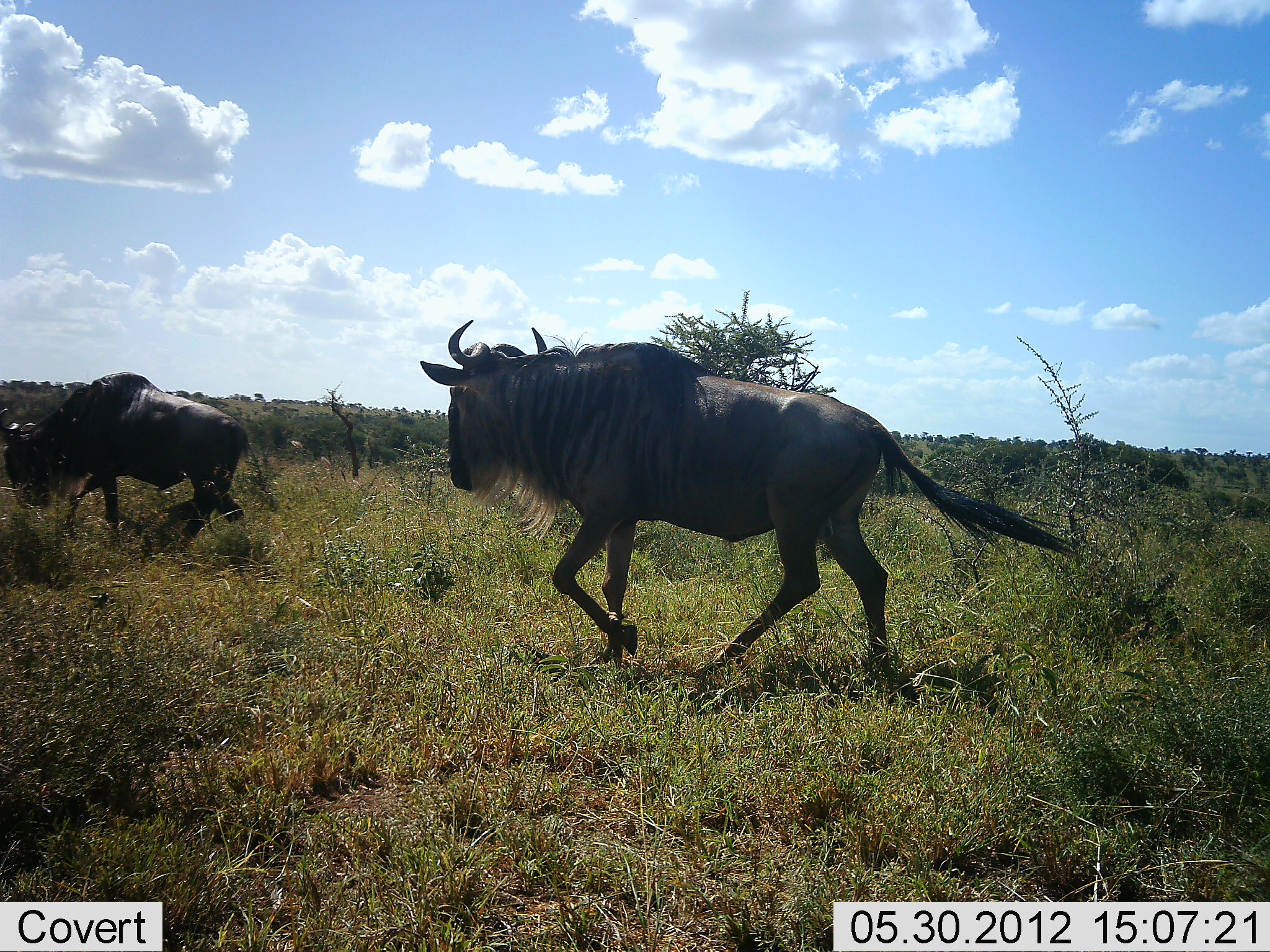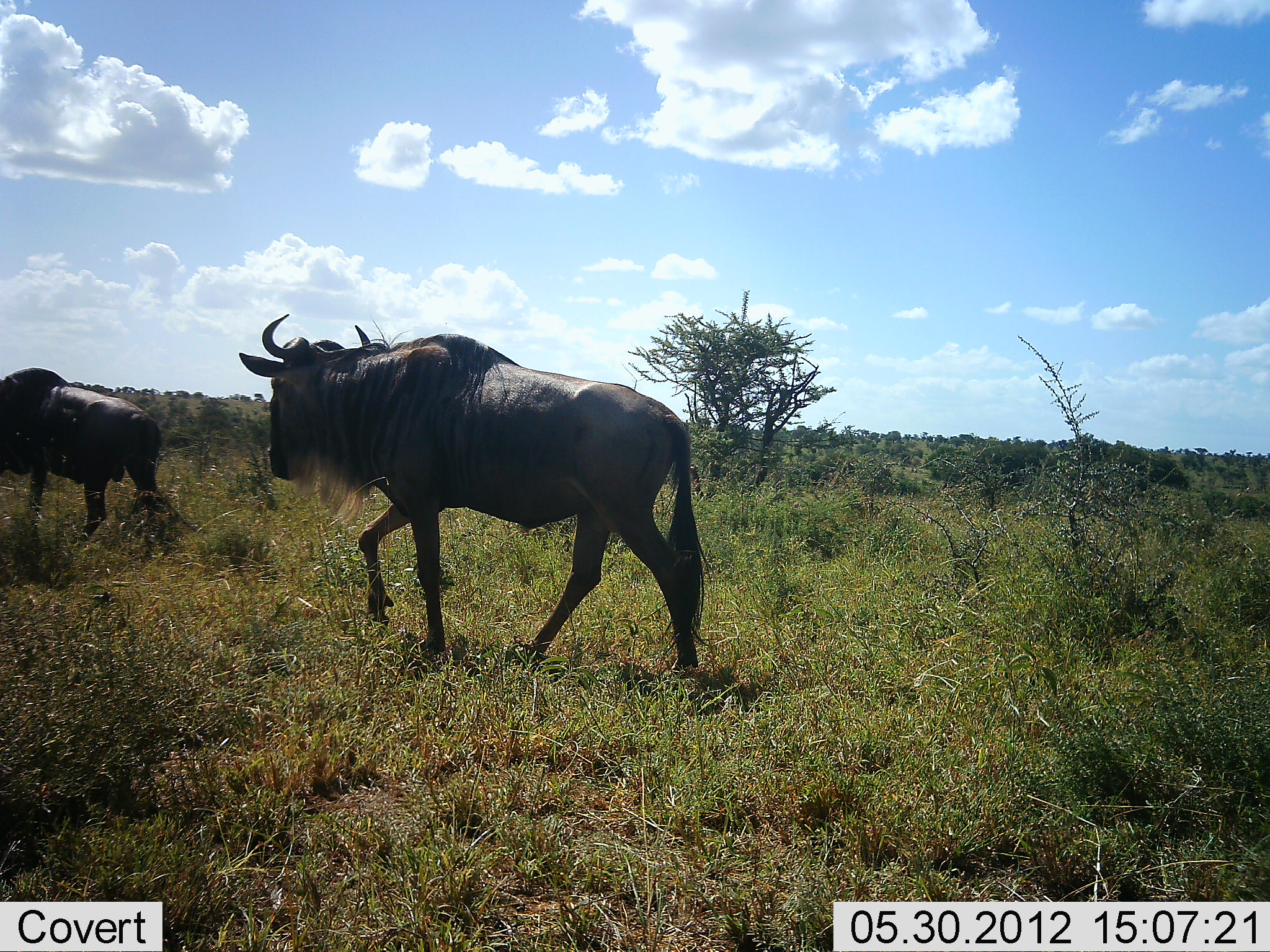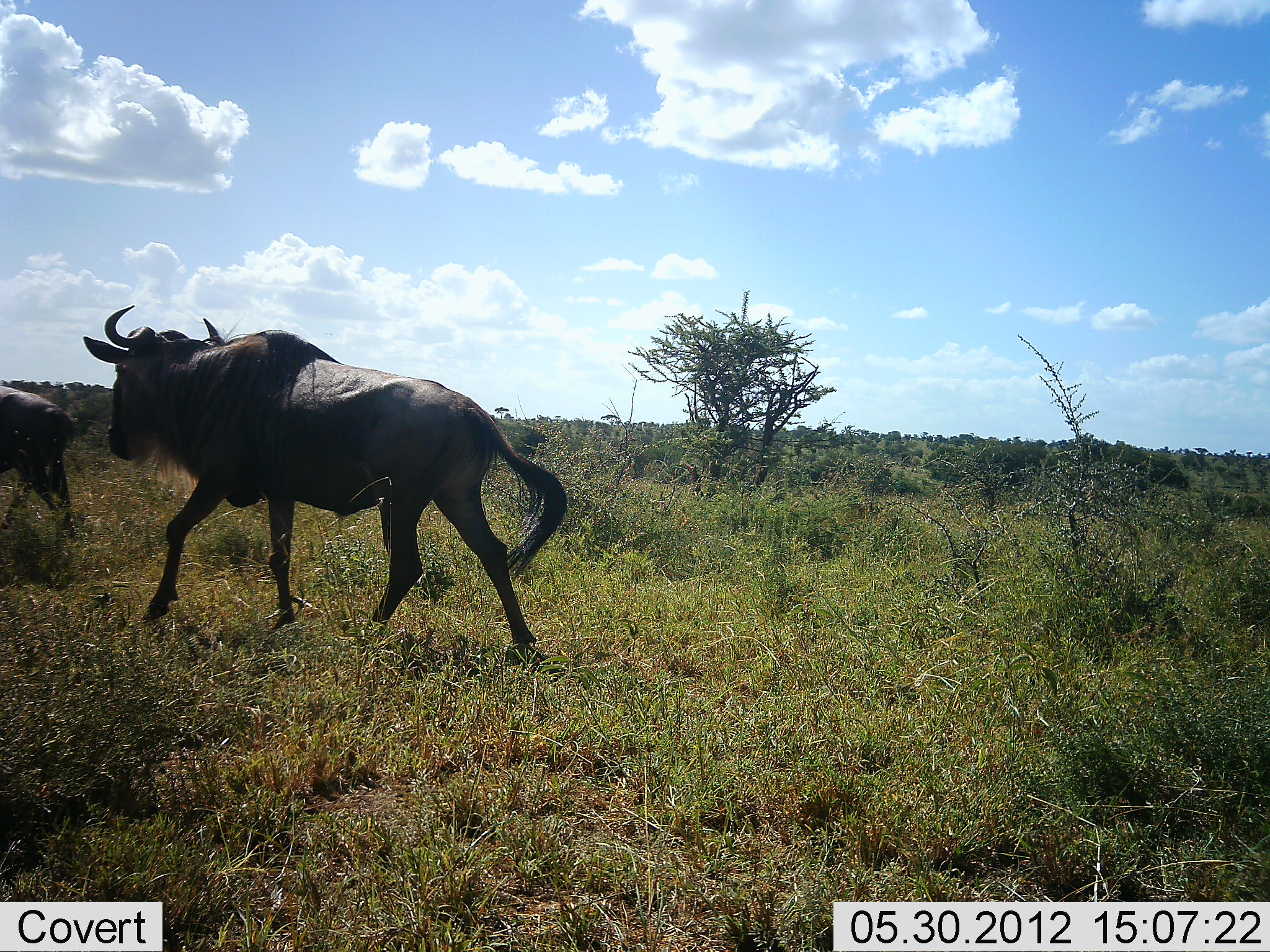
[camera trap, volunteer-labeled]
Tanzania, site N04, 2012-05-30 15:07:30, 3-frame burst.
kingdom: Animalia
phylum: Chordata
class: Mammalia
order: Artiodactyla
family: Bovidae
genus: Connochaetes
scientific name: Connochaetes taurinus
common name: blue wildebeest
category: wildebeest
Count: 2.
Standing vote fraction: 10%.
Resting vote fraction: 0%.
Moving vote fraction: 90%.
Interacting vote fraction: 0%.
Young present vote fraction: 0%.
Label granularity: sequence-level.